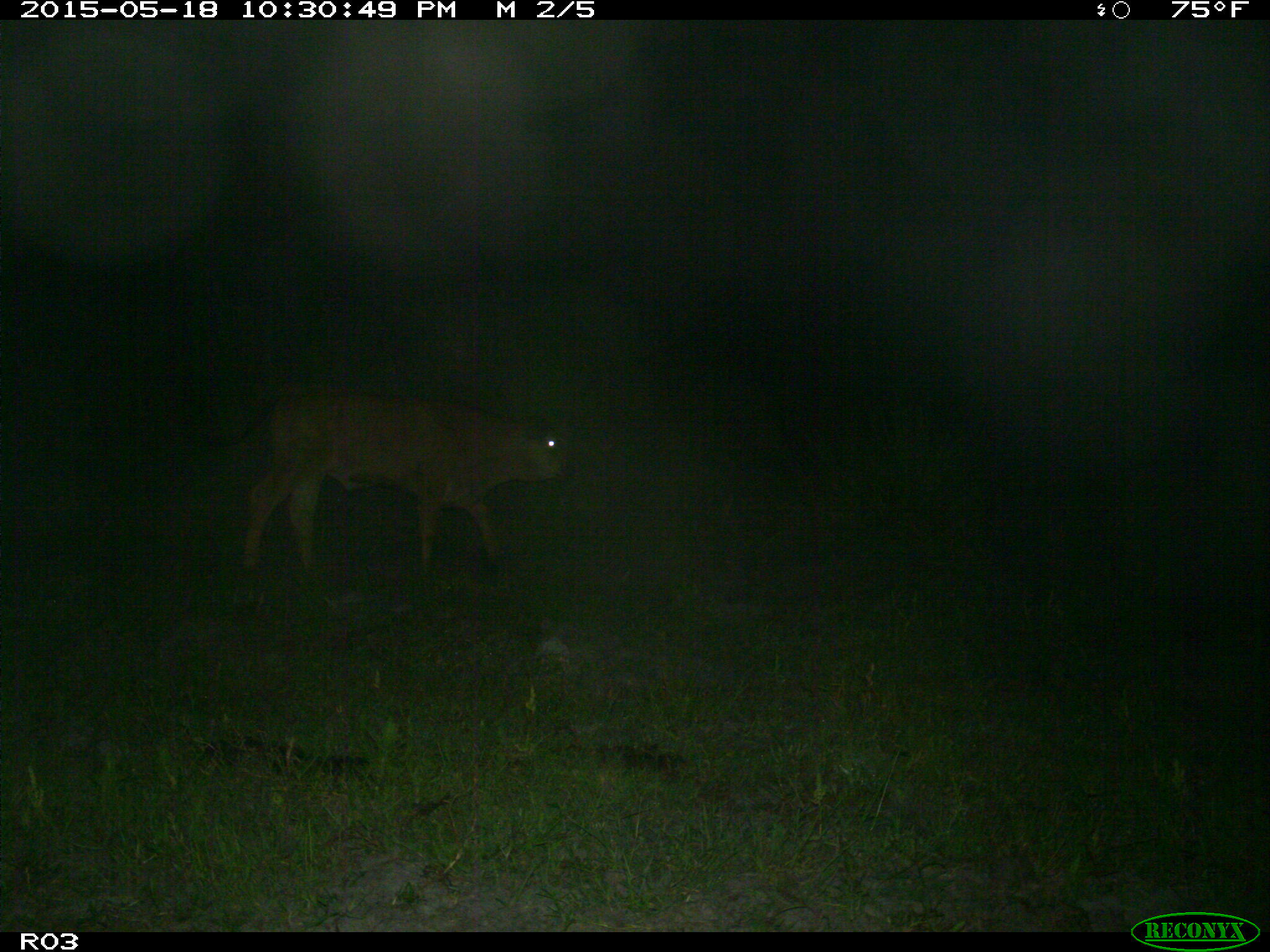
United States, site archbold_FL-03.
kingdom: Animalia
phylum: Chordata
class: Mammalia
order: Artiodactyla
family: Bovidae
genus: Bos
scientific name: Bos taurus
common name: domestic cow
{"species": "Bos taurus (domestic cow)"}